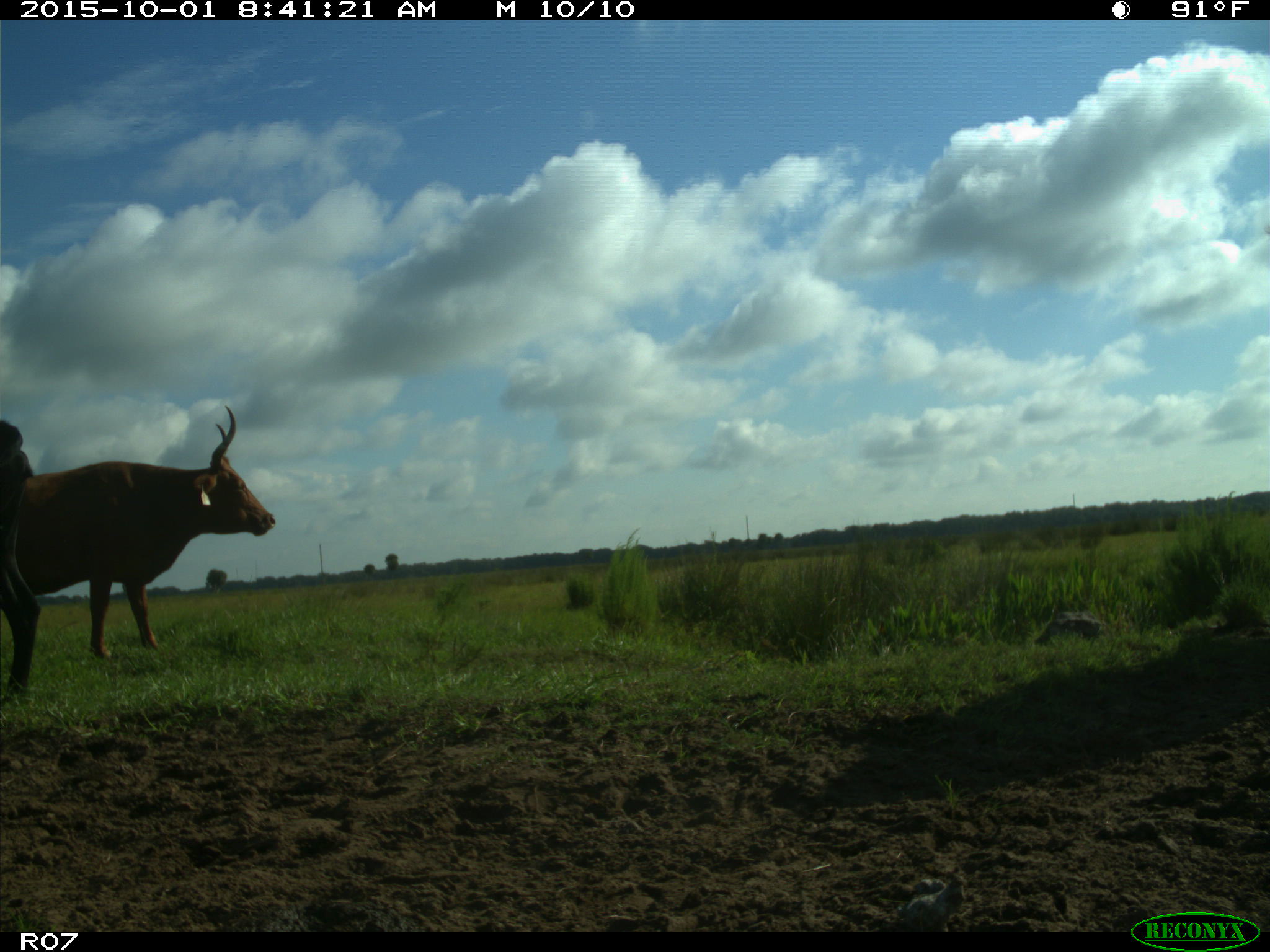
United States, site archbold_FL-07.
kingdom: Animalia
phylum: Chordata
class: Mammalia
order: Artiodactyla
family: Bovidae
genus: Bos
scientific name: Bos taurus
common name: domestic cow